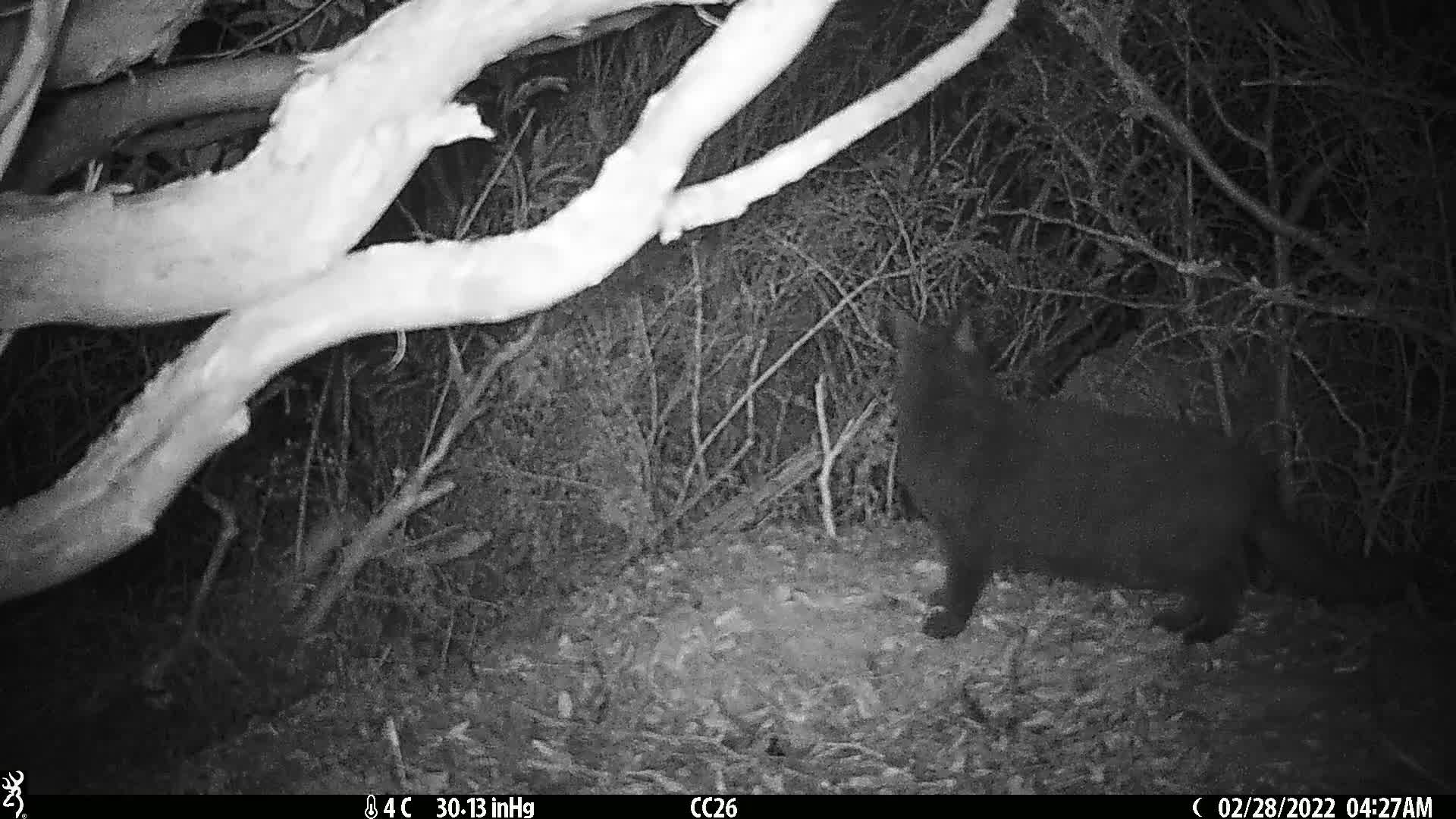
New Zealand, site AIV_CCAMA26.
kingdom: Animalia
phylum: Chordata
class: Mammalia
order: Carnivora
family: Felidae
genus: Felis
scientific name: Felis catus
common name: domestic cat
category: cat